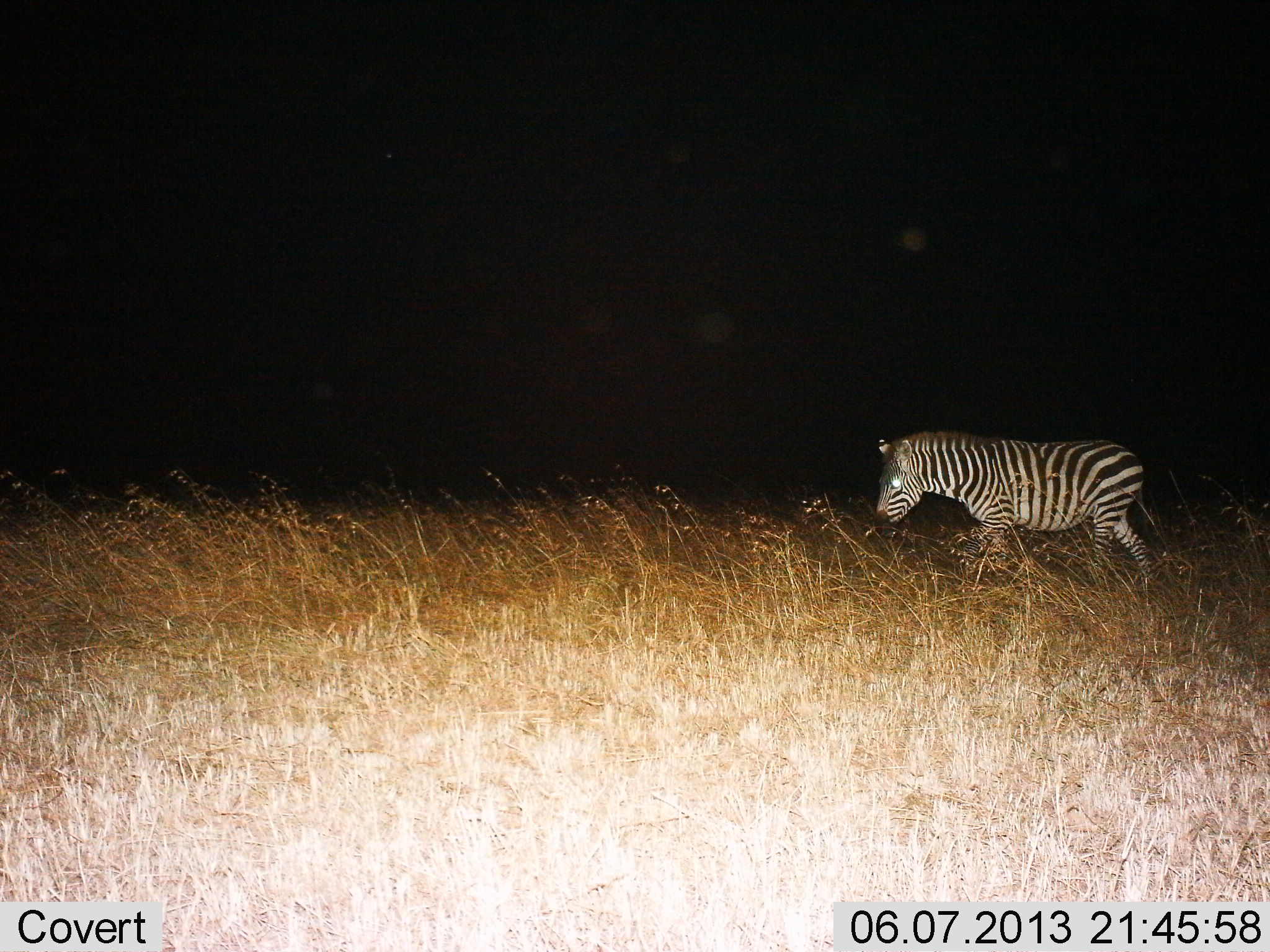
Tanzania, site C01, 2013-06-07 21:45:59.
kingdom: Animalia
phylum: Chordata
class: Mammalia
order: Perissodactyla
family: Equidae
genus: Equus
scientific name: Equus quagga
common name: plains zebra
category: zebra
Zebra (plains zebra) (Equus quagga), count 2. Behavior (volunteer vote fractions): standing 10%, resting 0%, moving 80%, interacting 0%. Young present (vote fraction): 0%. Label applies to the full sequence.